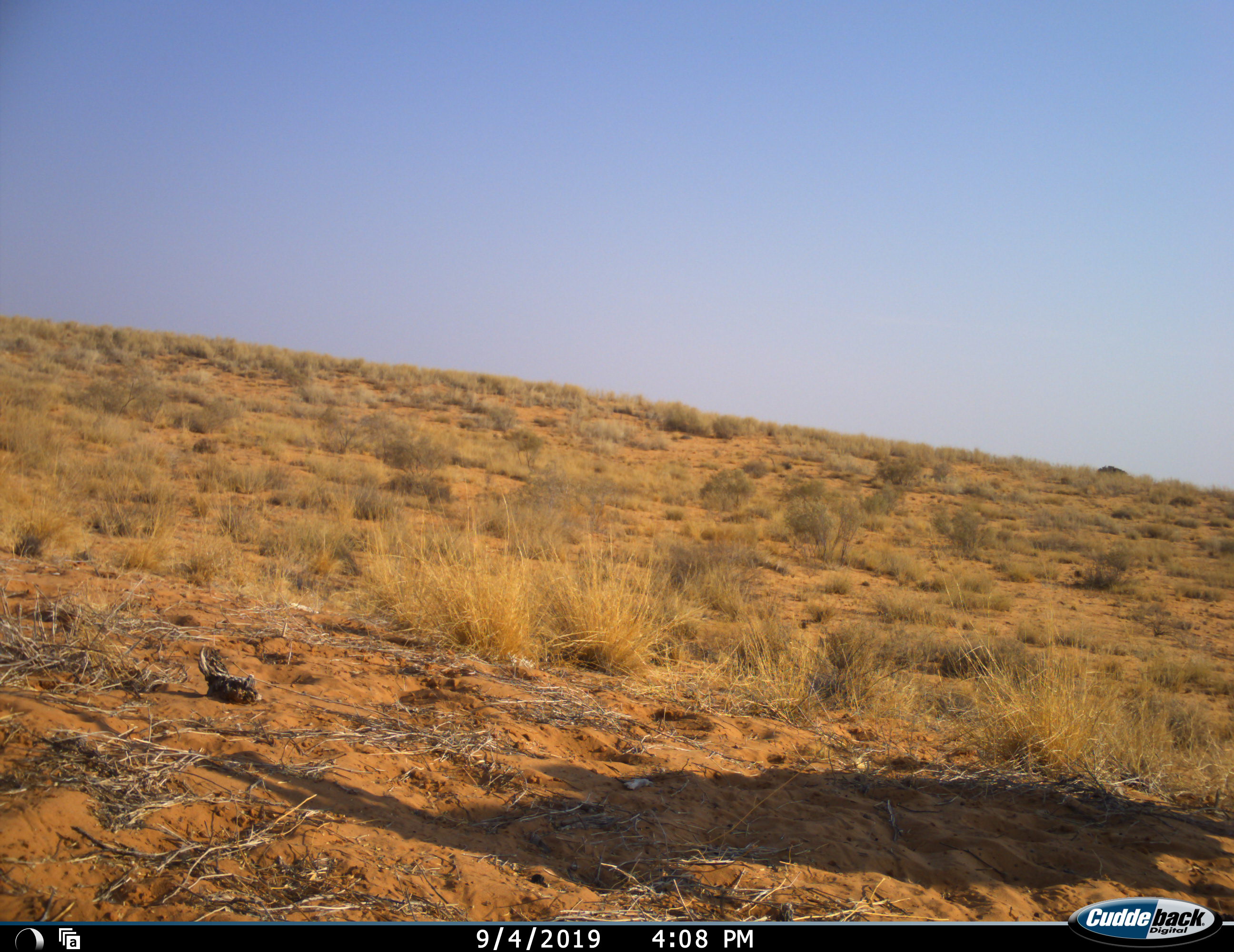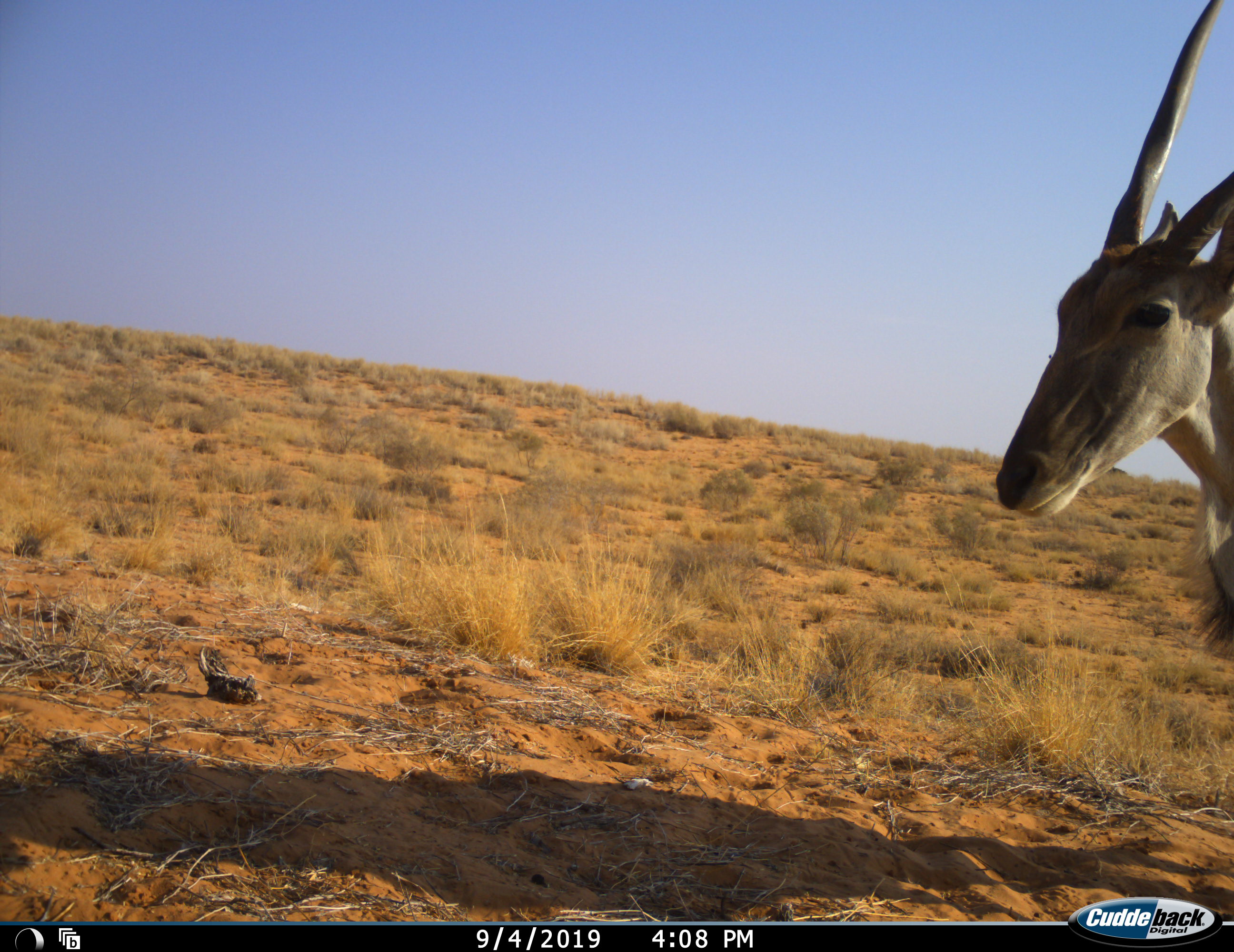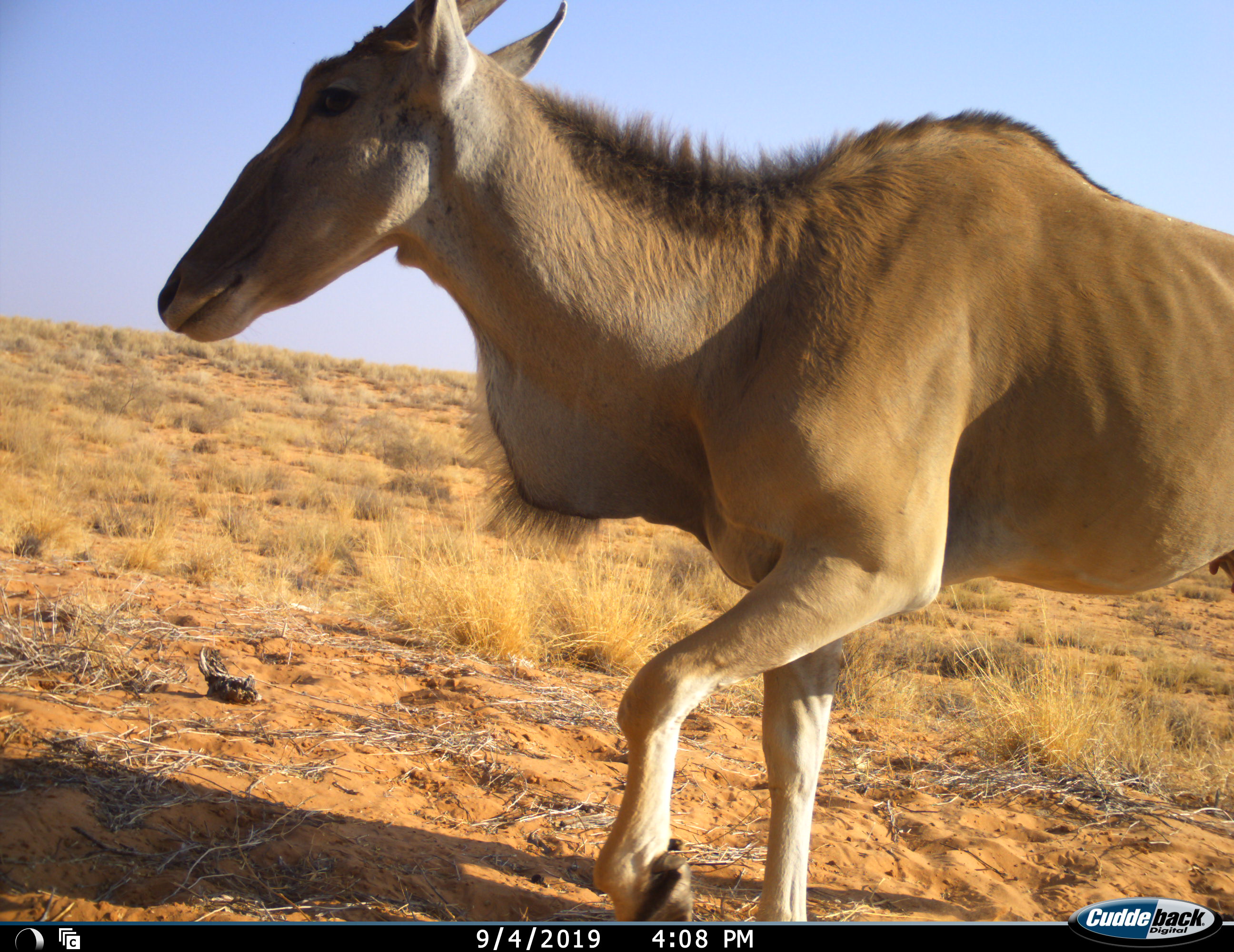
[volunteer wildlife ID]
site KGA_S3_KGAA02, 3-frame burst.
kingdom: Animalia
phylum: Chordata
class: Mammalia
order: Artiodactyla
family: Bovidae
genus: Tragelaphus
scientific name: Tragelaphus oryx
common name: eland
Eland (Tragelaphus oryx), count 1. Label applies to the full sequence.